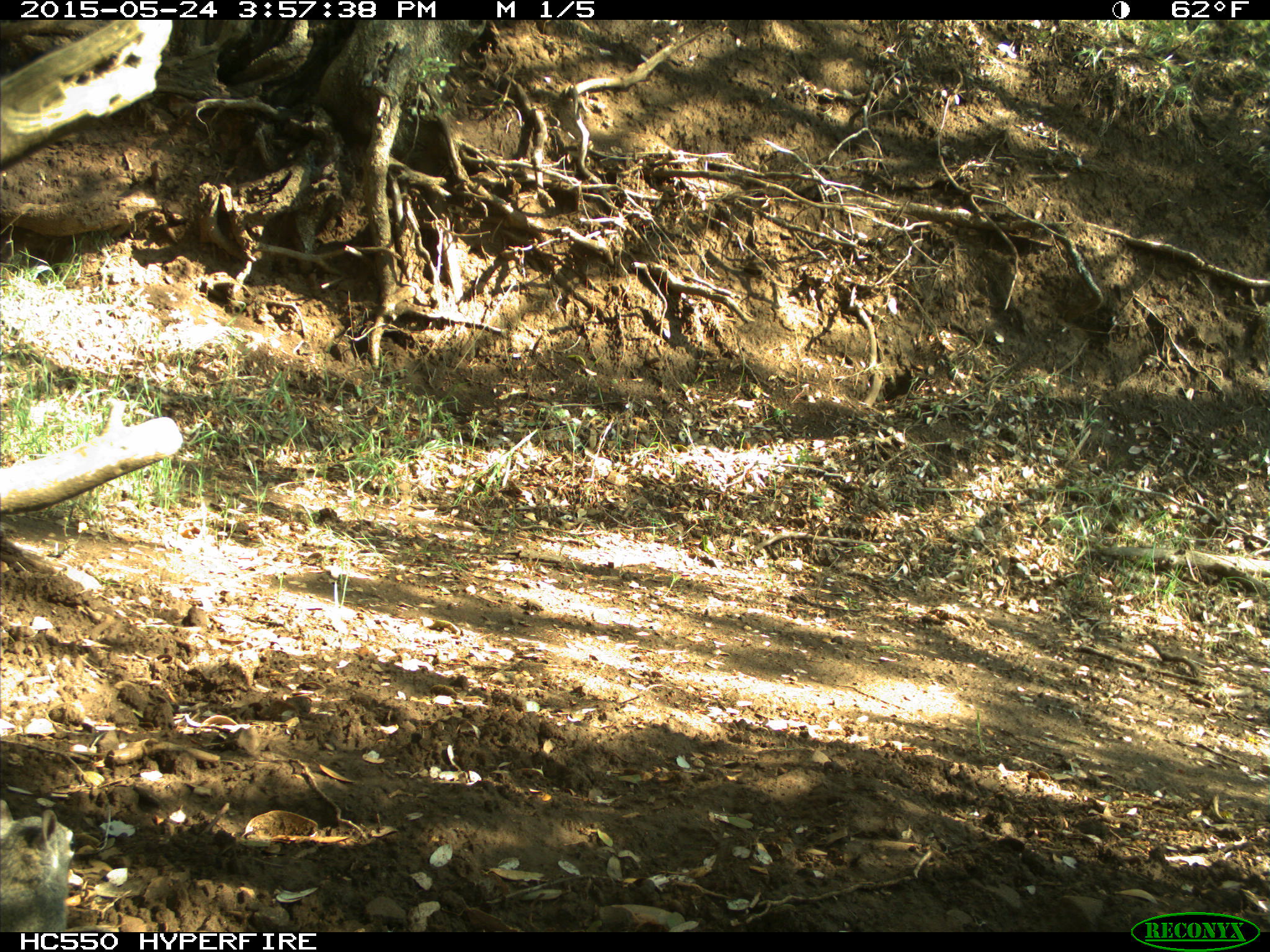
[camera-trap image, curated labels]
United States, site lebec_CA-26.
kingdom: Animalia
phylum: Chordata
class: Mammalia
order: Rodentia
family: Sciuridae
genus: Sciurus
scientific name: Sciurus carolinensis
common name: eastern gray squirrel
Sciurus carolinensis (eastern gray squirrel).